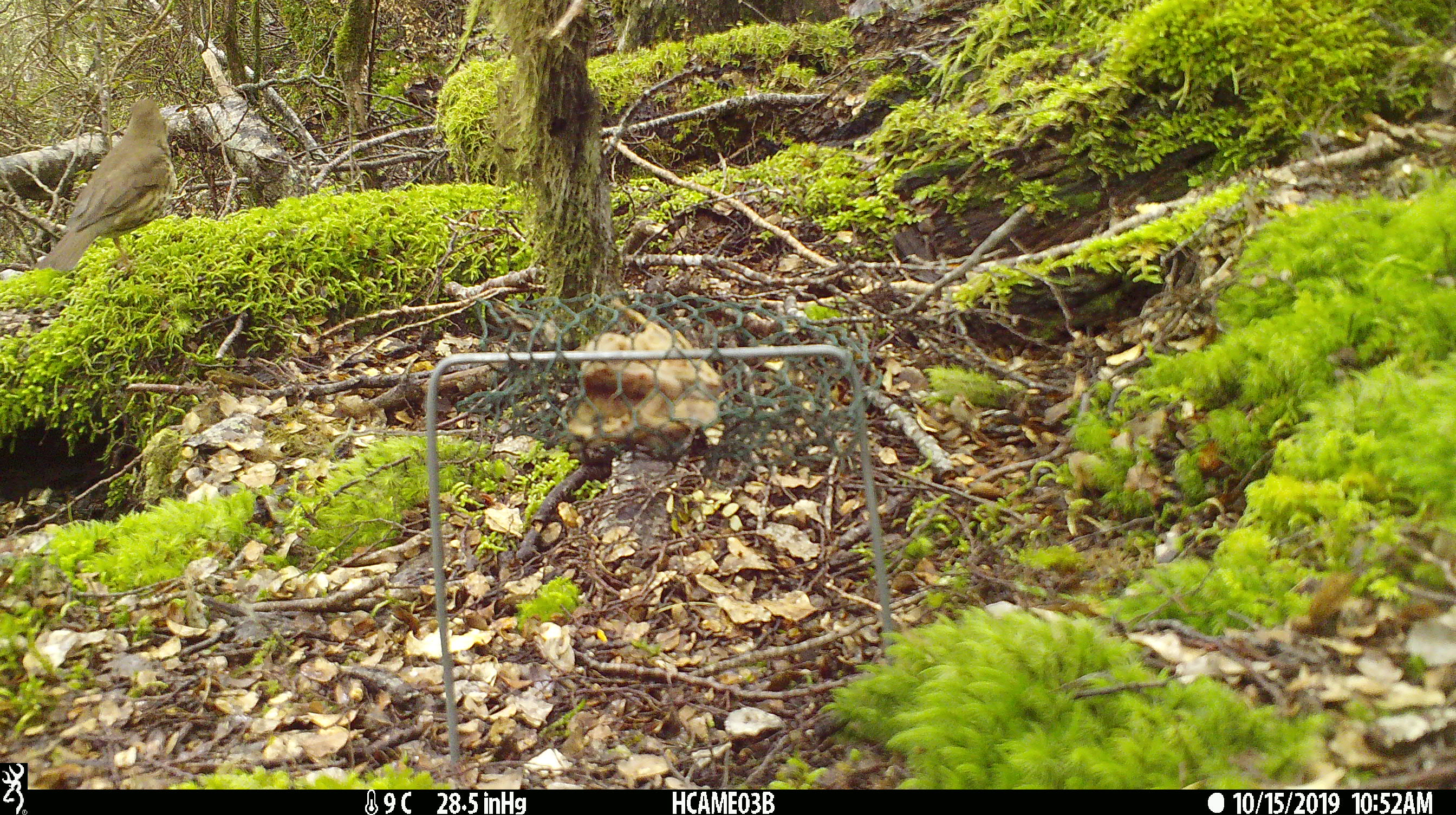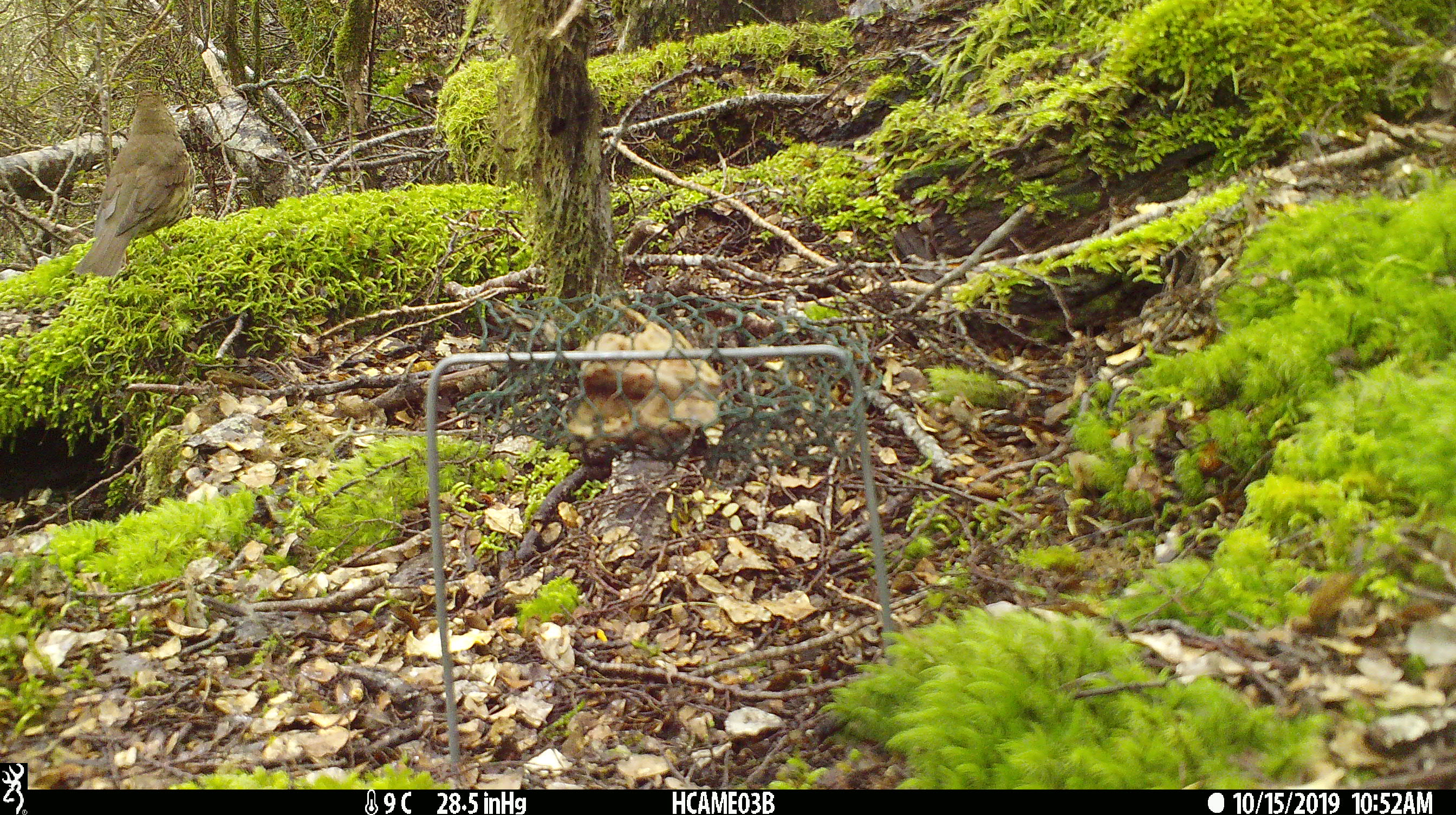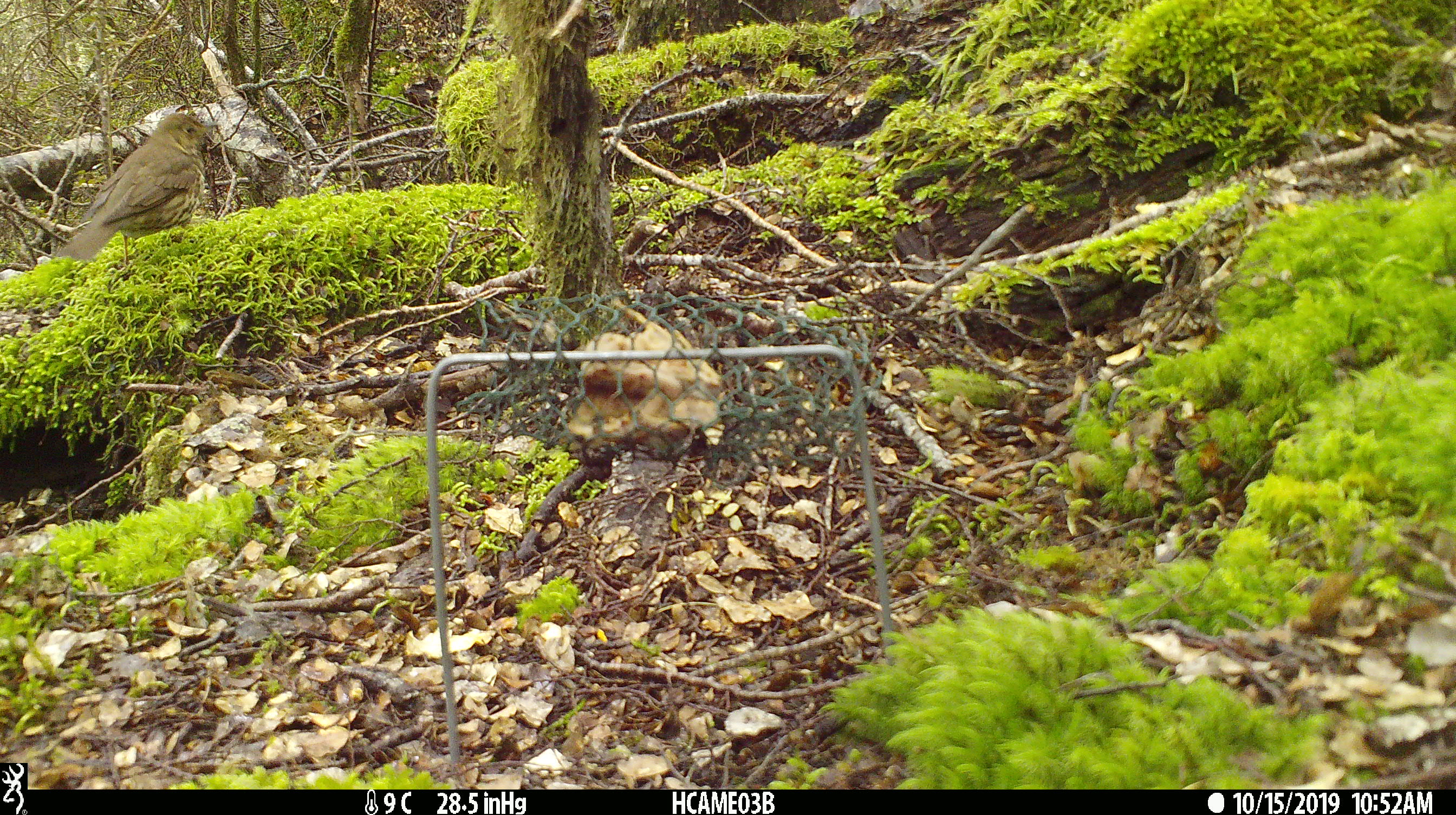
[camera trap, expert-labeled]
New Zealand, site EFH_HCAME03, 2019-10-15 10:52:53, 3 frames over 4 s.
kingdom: Animalia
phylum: Chordata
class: Aves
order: Passeriformes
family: Turdidae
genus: Turdus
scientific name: Turdus philomelos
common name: song thrush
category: thrush